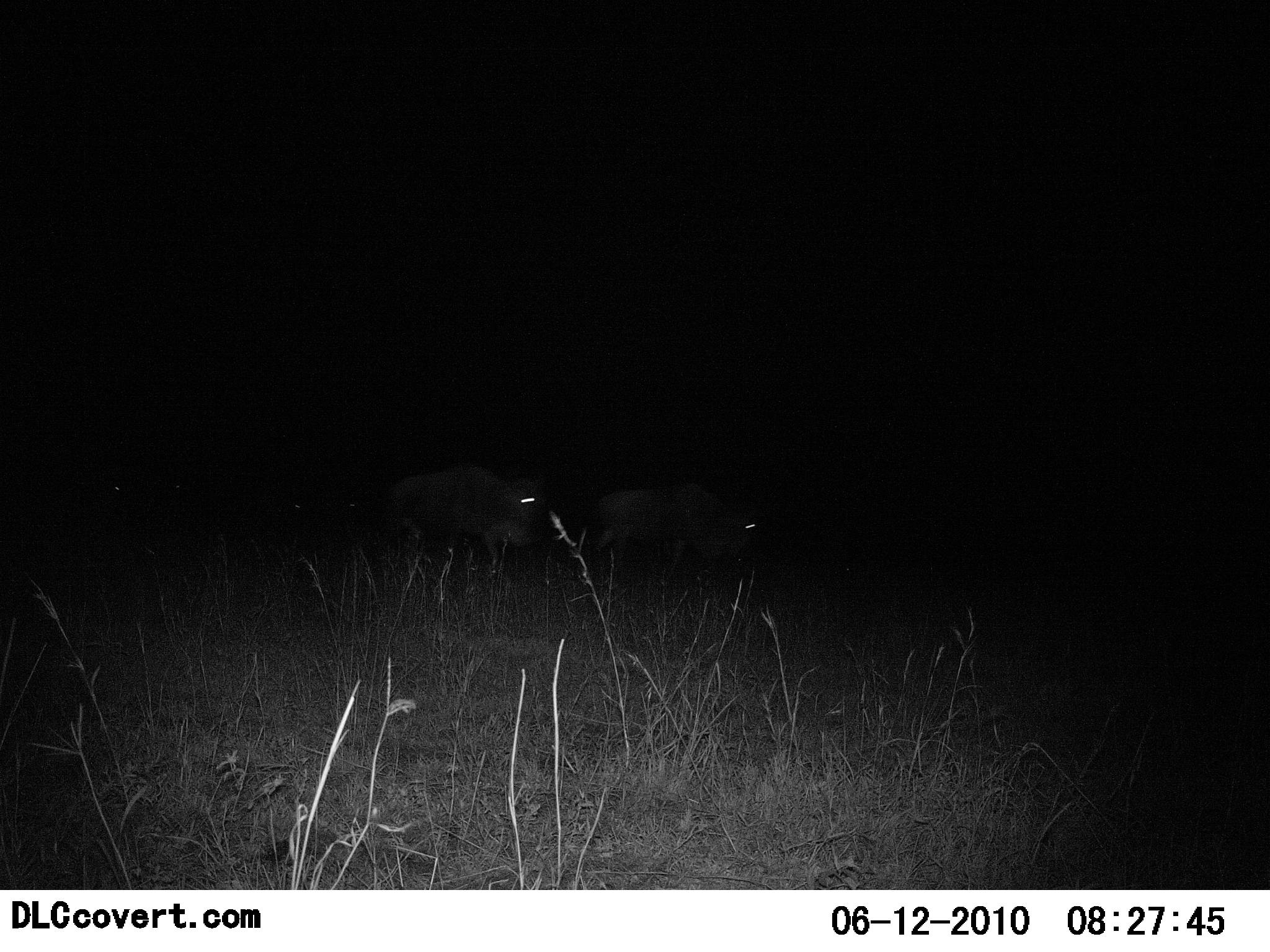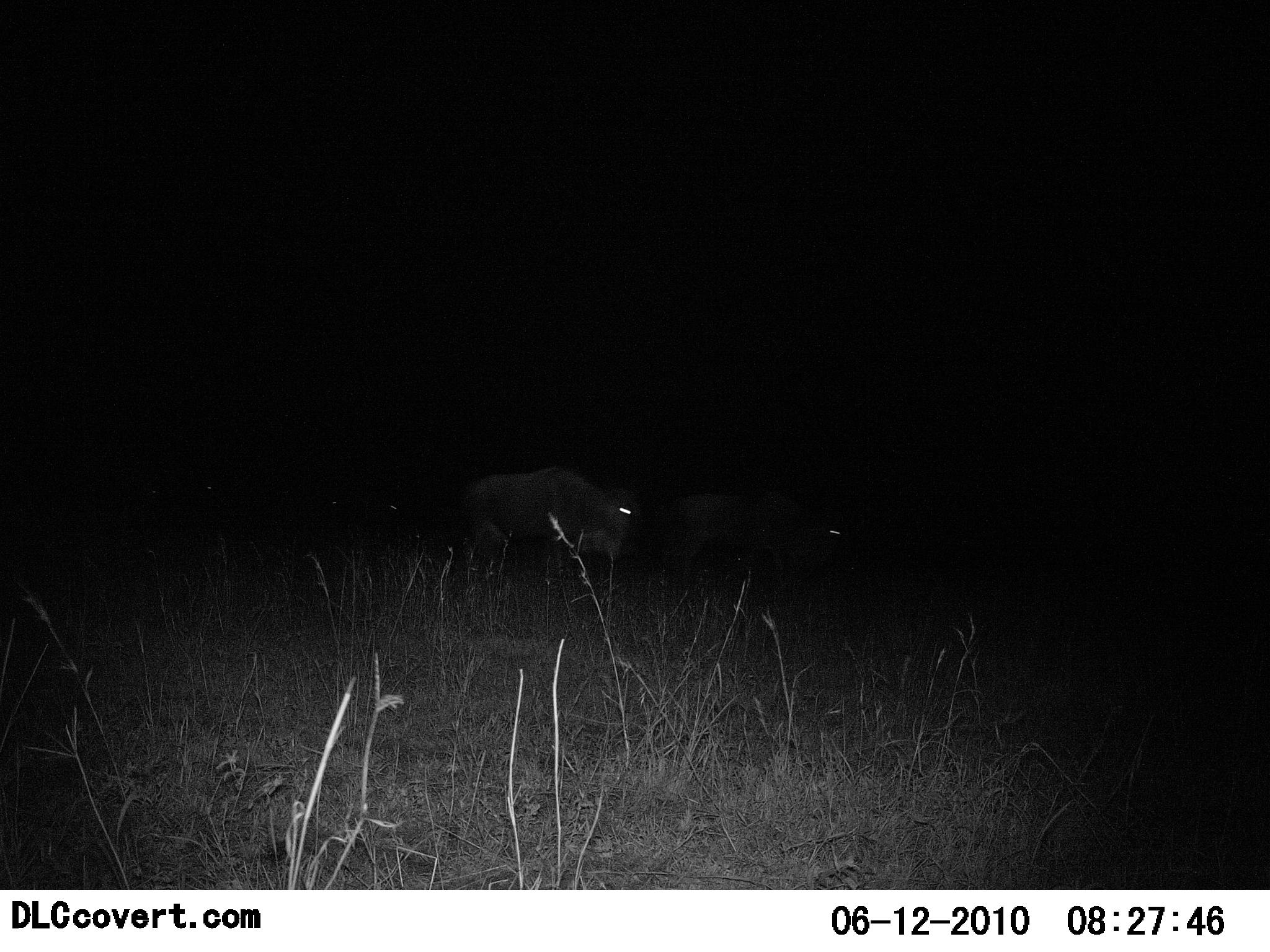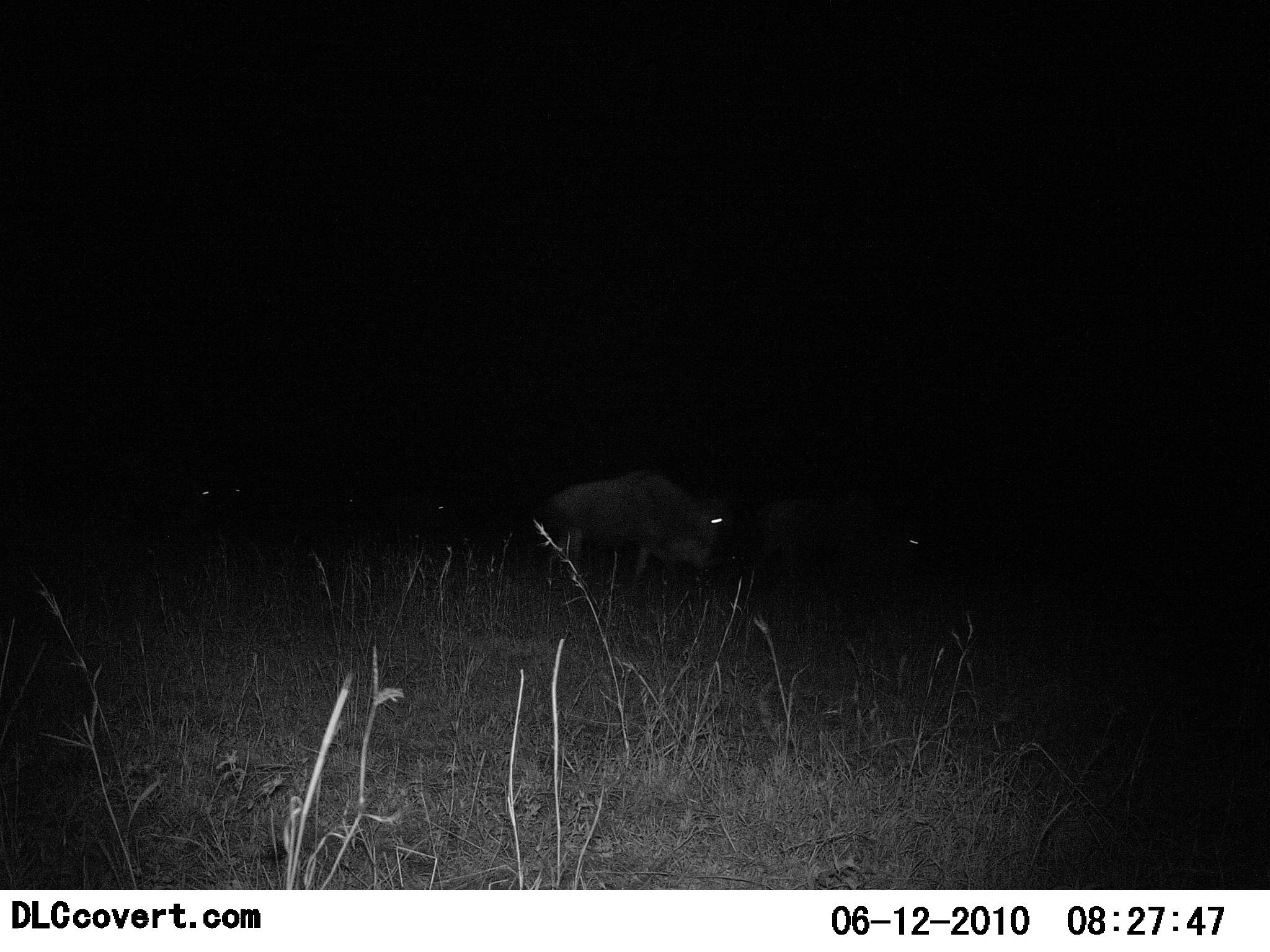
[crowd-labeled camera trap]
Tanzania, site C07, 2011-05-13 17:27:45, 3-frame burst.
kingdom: Animalia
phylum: Chordata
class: Mammalia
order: Artiodactyla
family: Bovidae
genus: Connochaetes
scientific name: Connochaetes taurinus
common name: blue wildebeest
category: wildebeest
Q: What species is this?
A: Wildebeest (blue wildebeest) (Connochaetes taurinus).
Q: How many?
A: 4.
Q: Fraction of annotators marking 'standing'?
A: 10%.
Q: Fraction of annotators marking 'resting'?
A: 0%.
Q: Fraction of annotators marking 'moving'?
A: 90%.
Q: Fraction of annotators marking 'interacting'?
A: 0%.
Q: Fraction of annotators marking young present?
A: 0%.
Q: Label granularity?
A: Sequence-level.